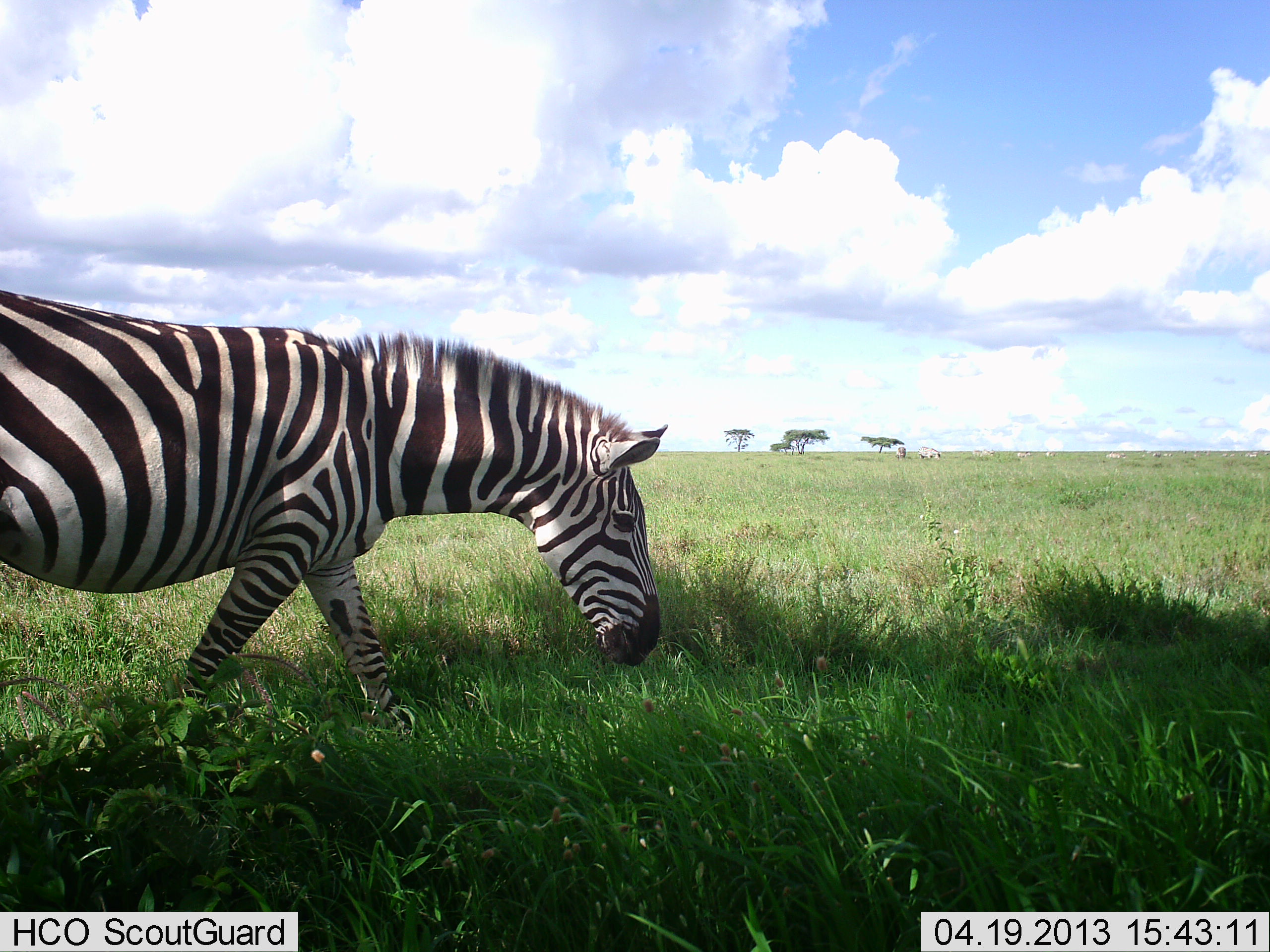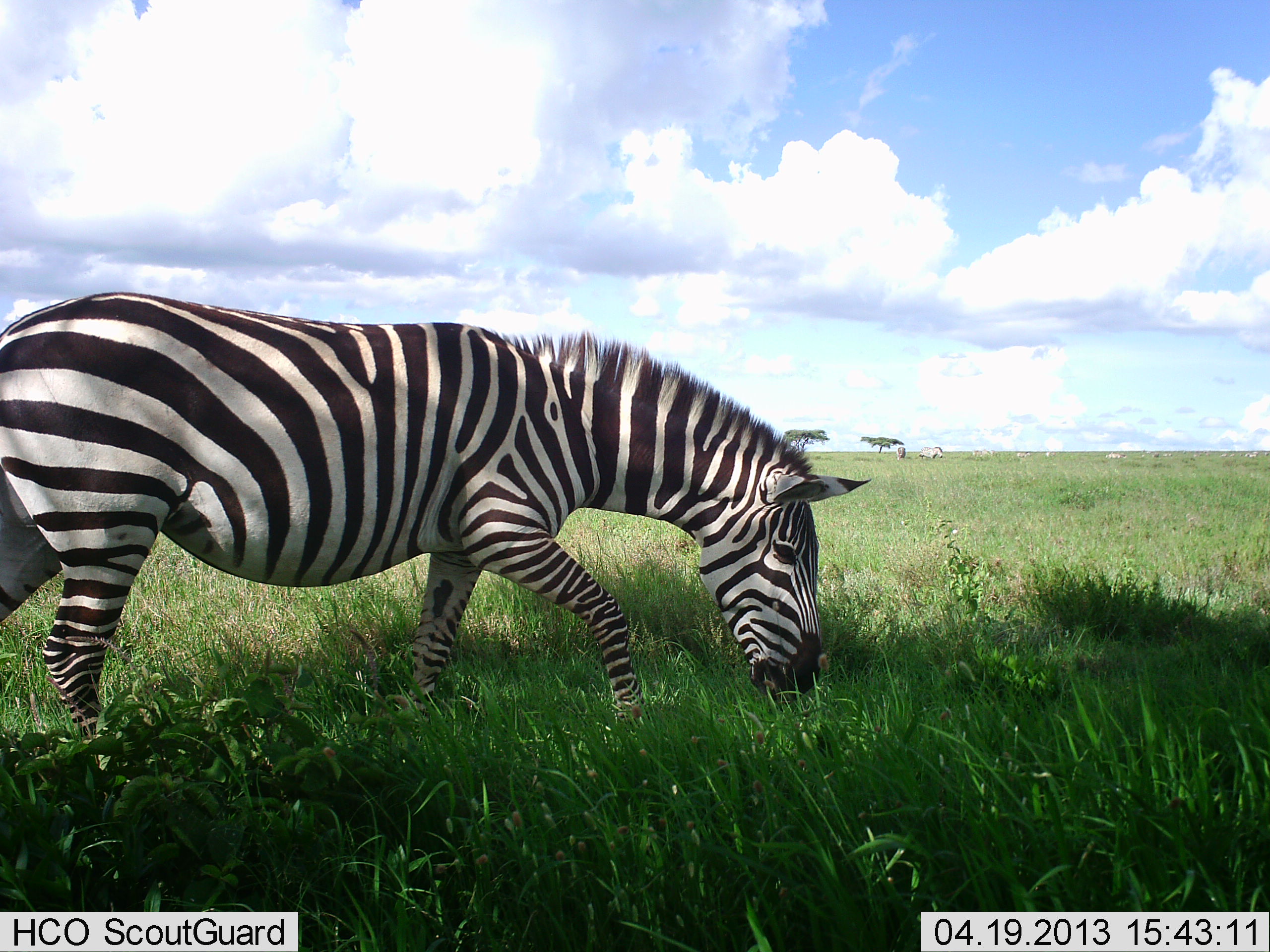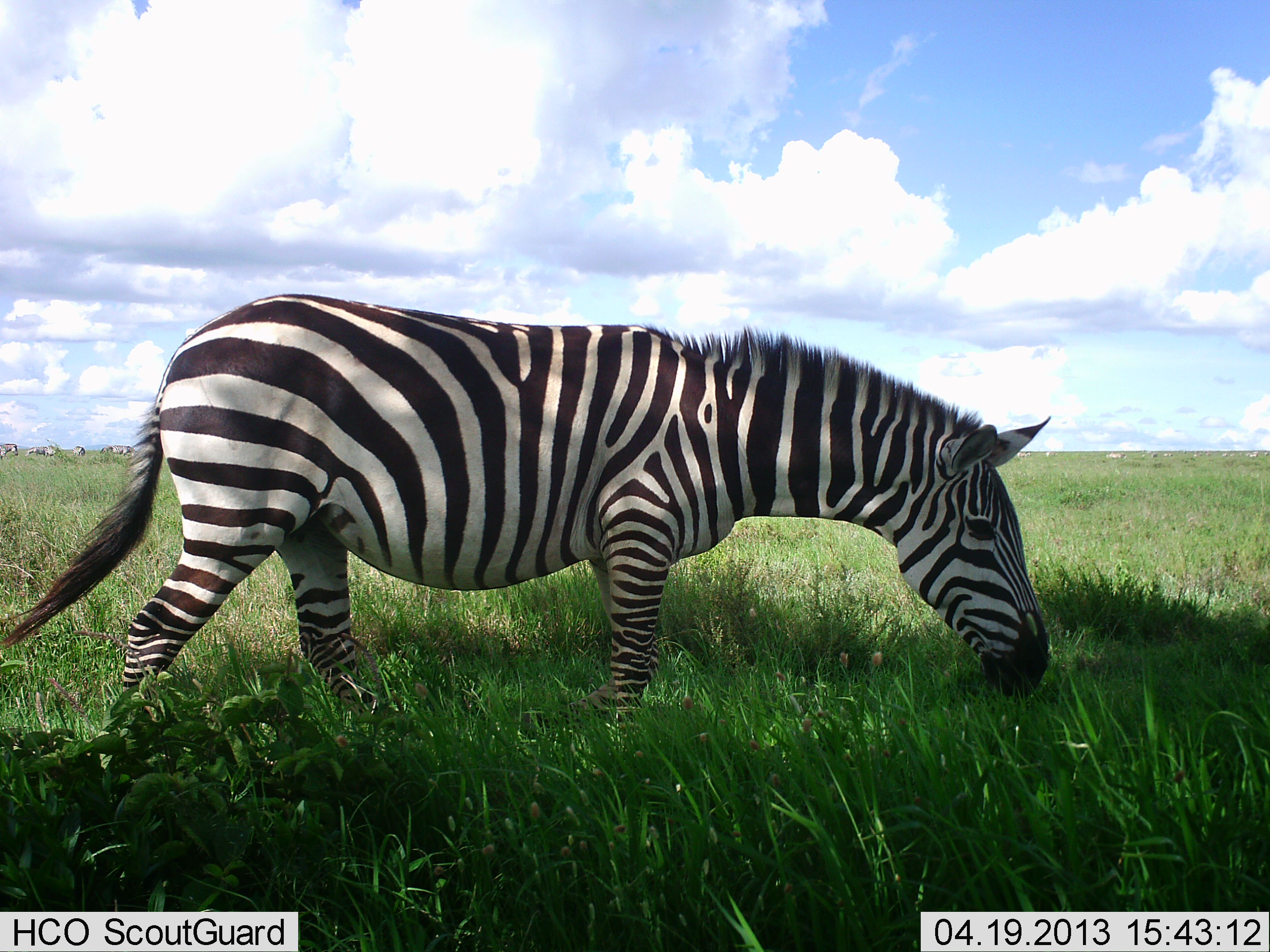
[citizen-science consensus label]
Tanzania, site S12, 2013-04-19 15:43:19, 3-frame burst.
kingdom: Animalia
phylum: Chordata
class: Mammalia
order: Perissodactyla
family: Equidae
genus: Equus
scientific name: Equus quagga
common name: plains zebra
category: zebra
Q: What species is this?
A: Zebra (plains zebra) (Equus quagga).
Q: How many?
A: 1.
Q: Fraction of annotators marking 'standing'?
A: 5%.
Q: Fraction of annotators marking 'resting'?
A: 0%.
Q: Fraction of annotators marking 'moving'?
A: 73%.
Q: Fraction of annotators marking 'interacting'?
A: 0%.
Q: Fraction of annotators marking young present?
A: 0%.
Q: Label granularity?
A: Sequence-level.